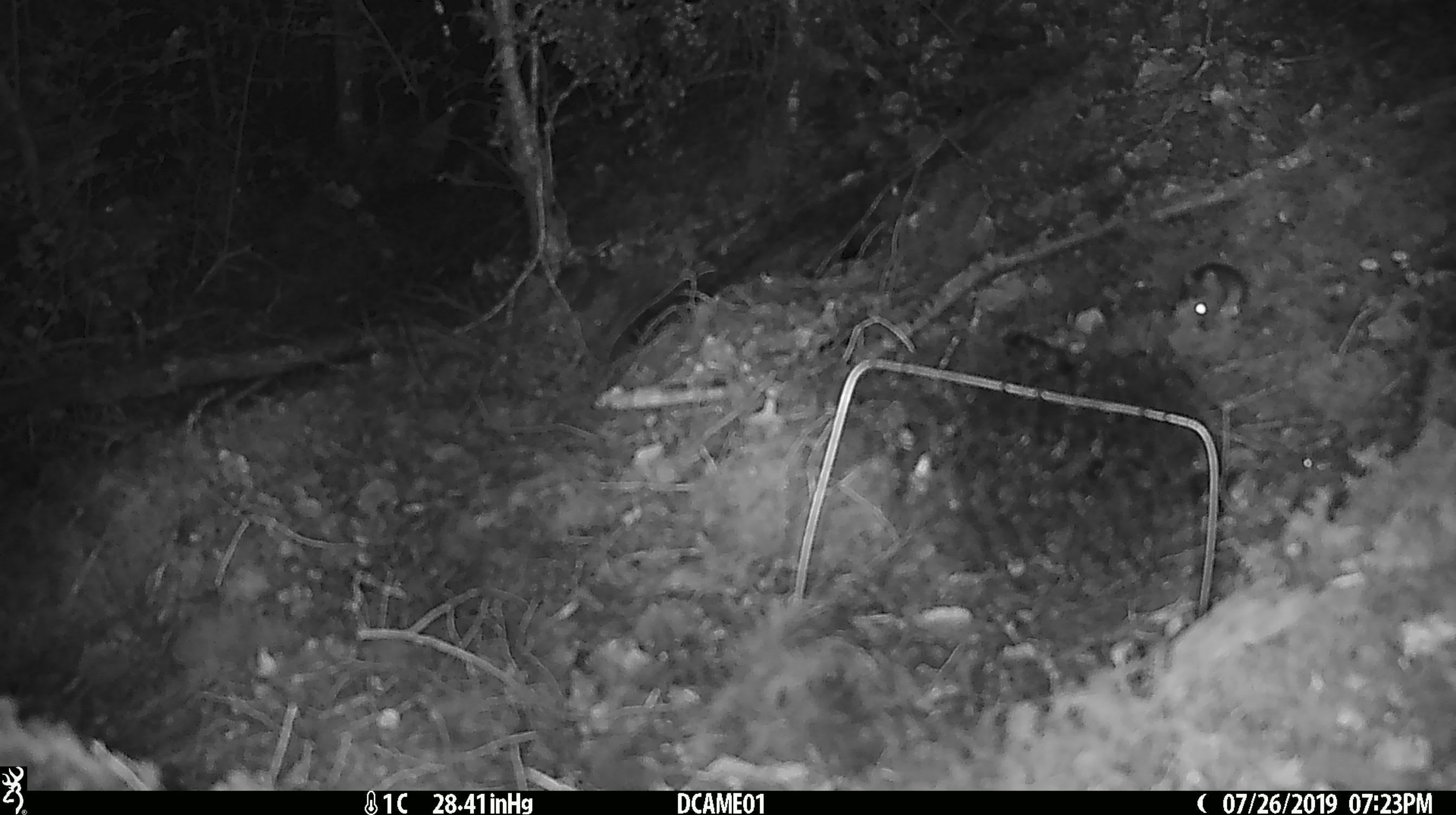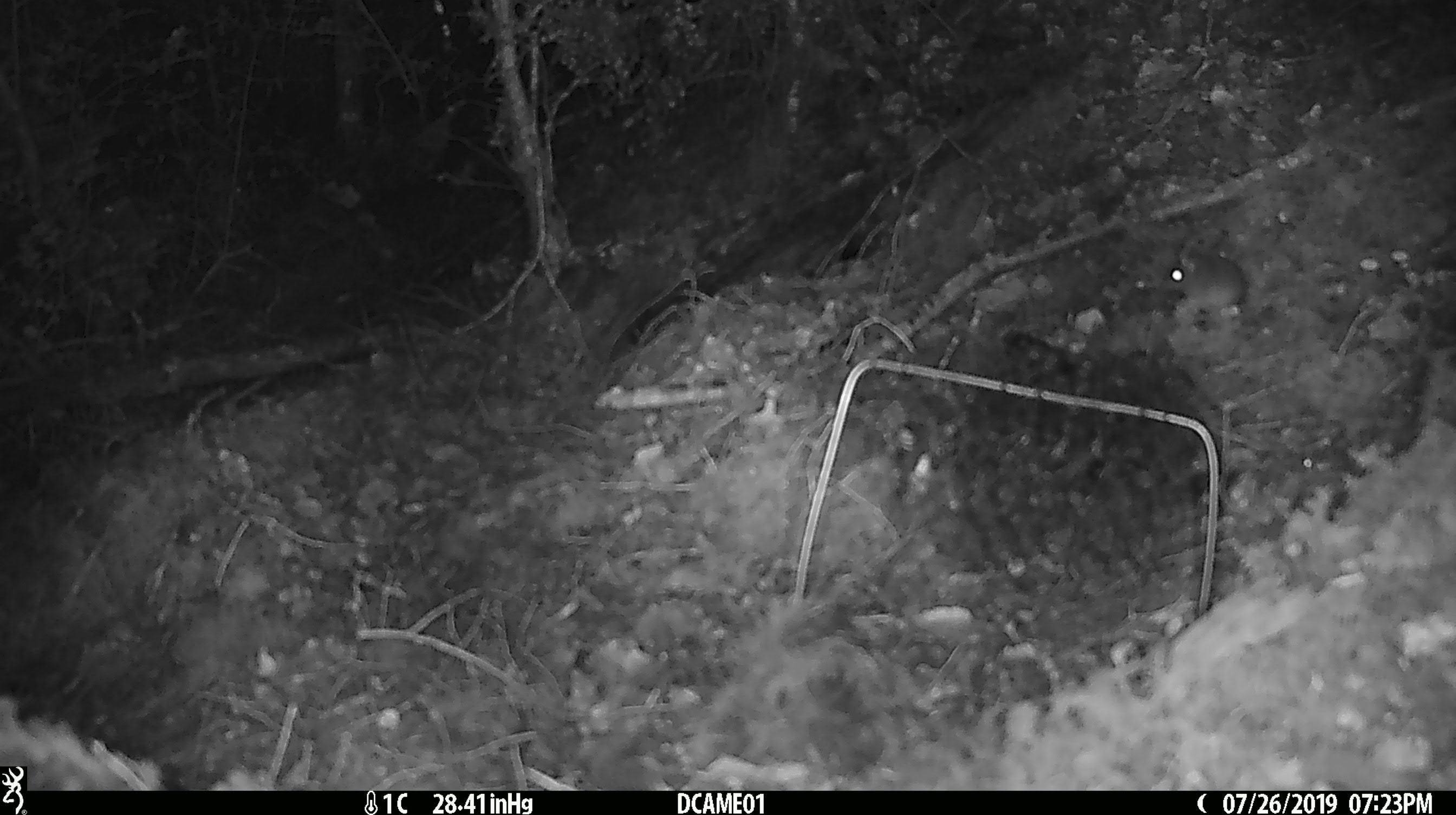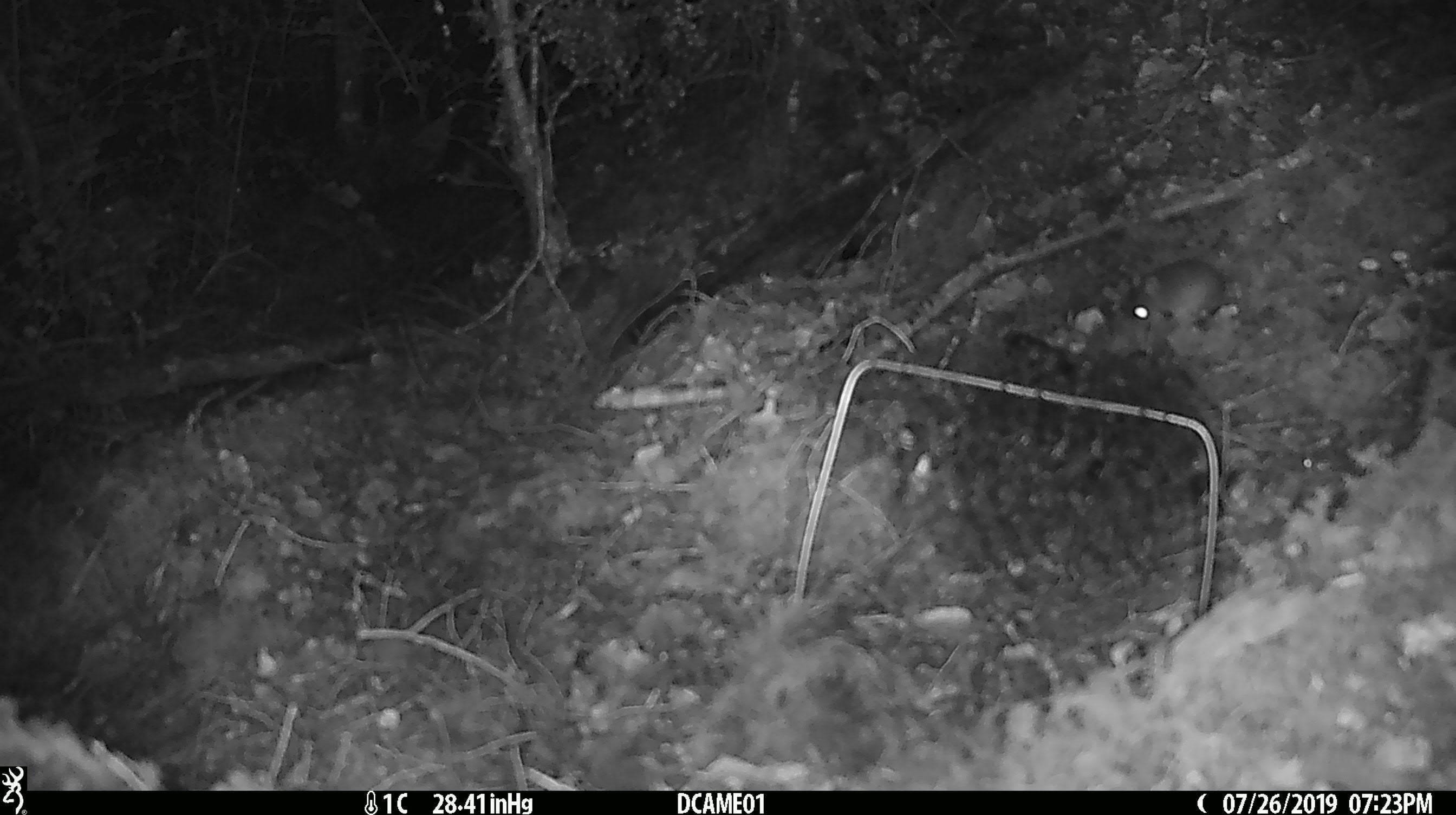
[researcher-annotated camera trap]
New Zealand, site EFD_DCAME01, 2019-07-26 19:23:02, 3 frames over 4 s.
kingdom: Animalia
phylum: Chordata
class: Mammalia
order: Rodentia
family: Muridae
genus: Mus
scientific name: Mus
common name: mouse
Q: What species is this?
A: Mouse (Mus).